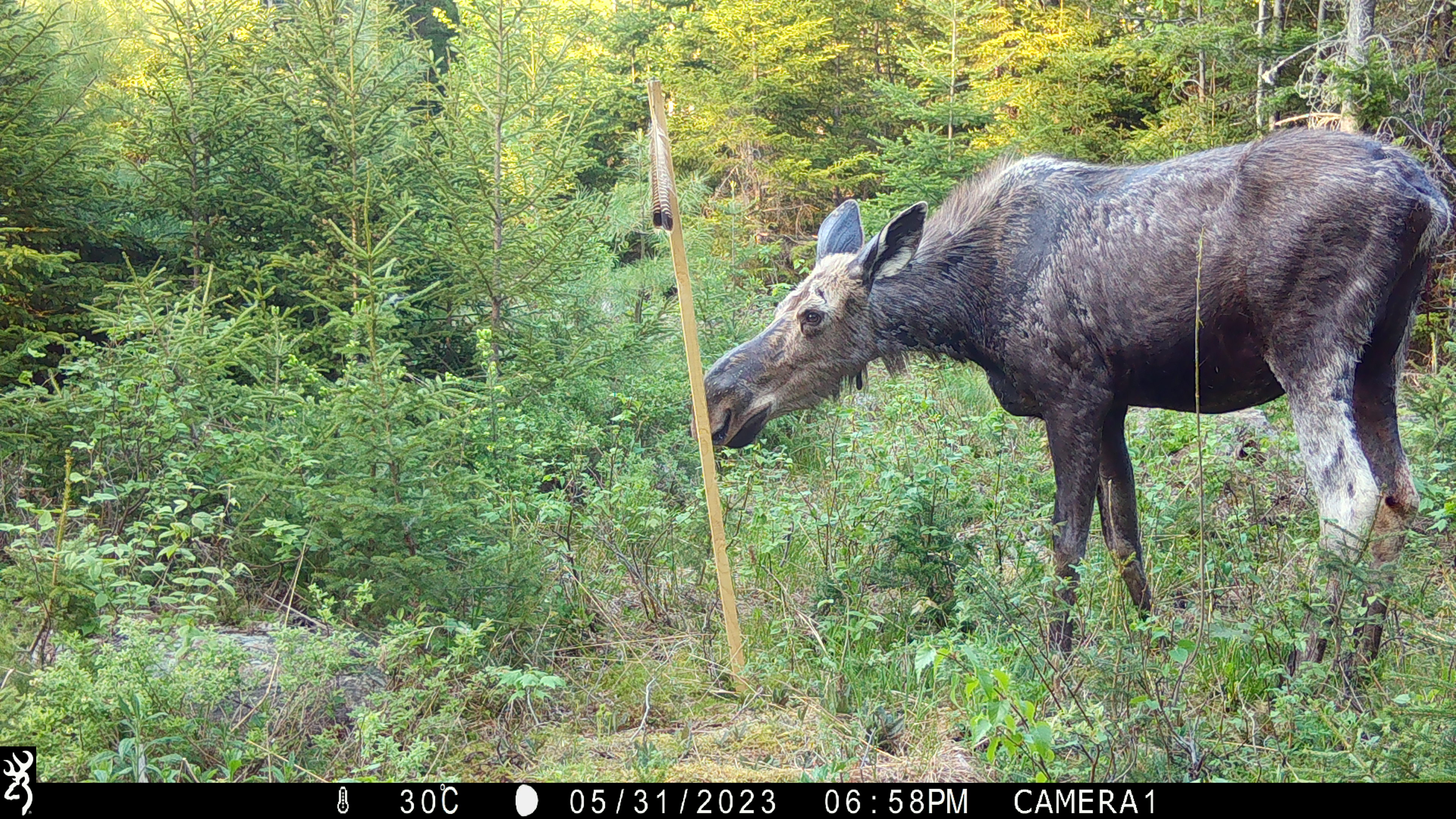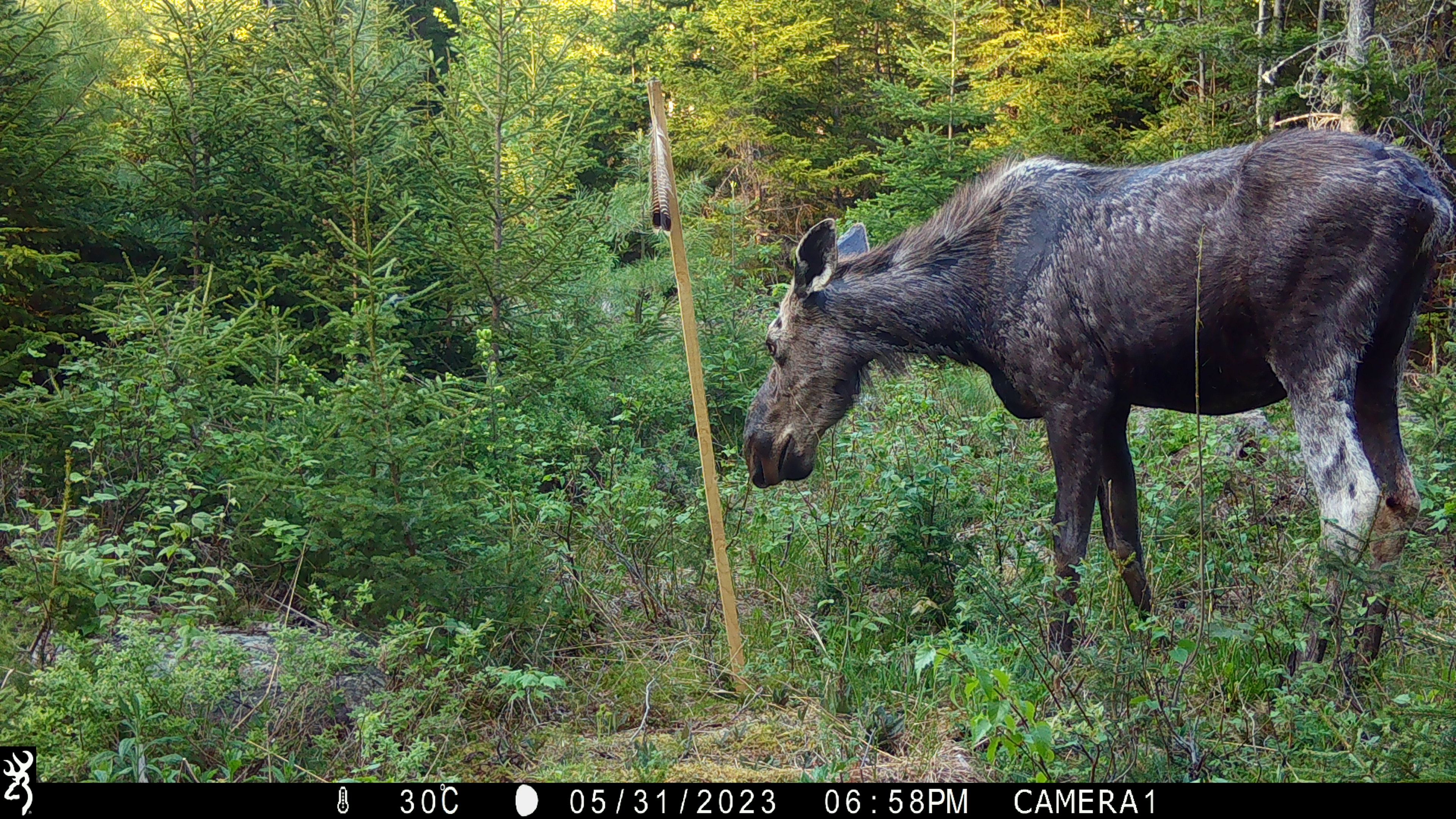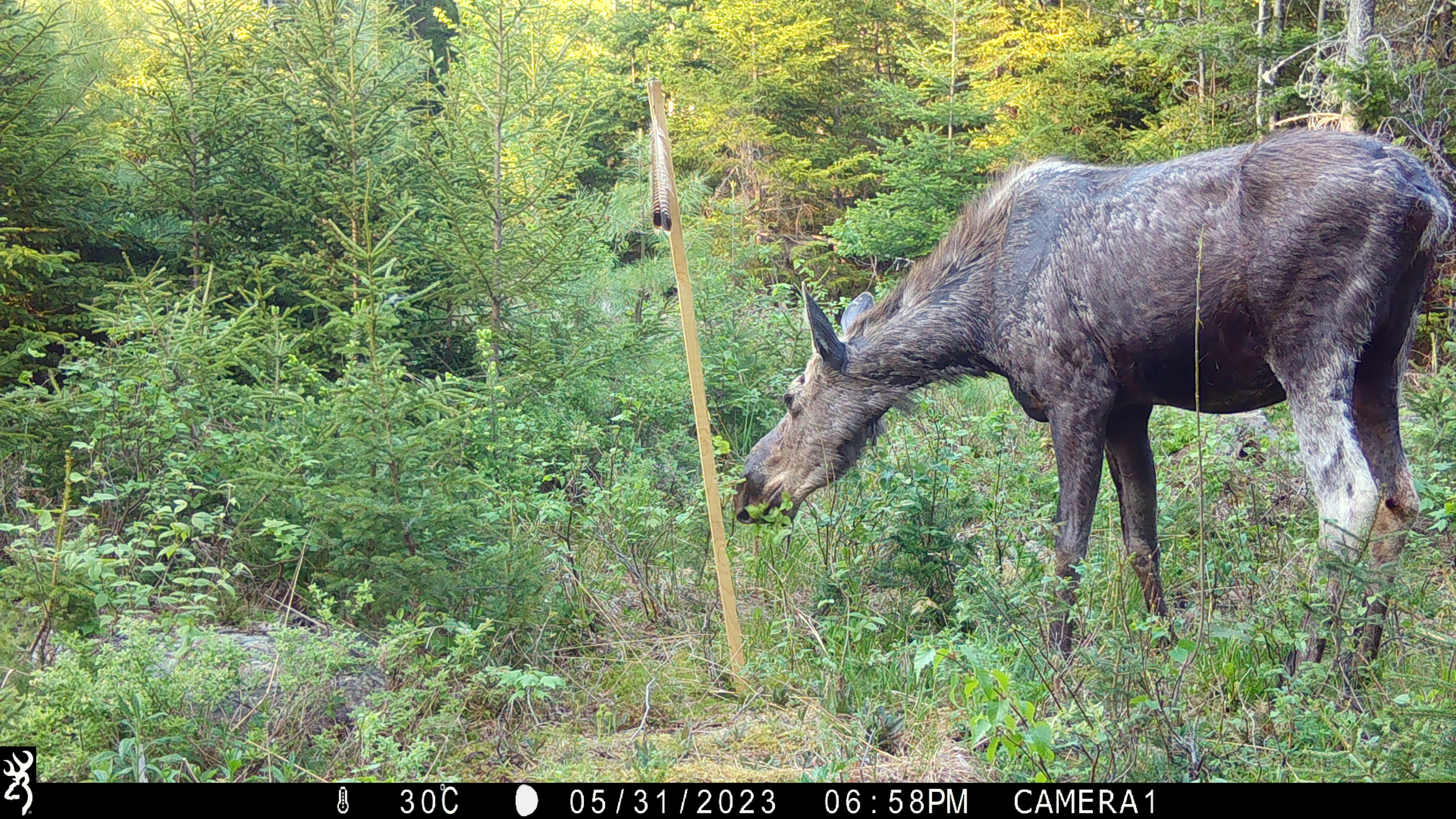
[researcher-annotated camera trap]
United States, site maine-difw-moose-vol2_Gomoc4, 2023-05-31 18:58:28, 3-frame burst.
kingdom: Animalia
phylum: Chordata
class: Mammalia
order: Artiodactyla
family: Cervidae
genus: Alces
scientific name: Alces alces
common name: moose